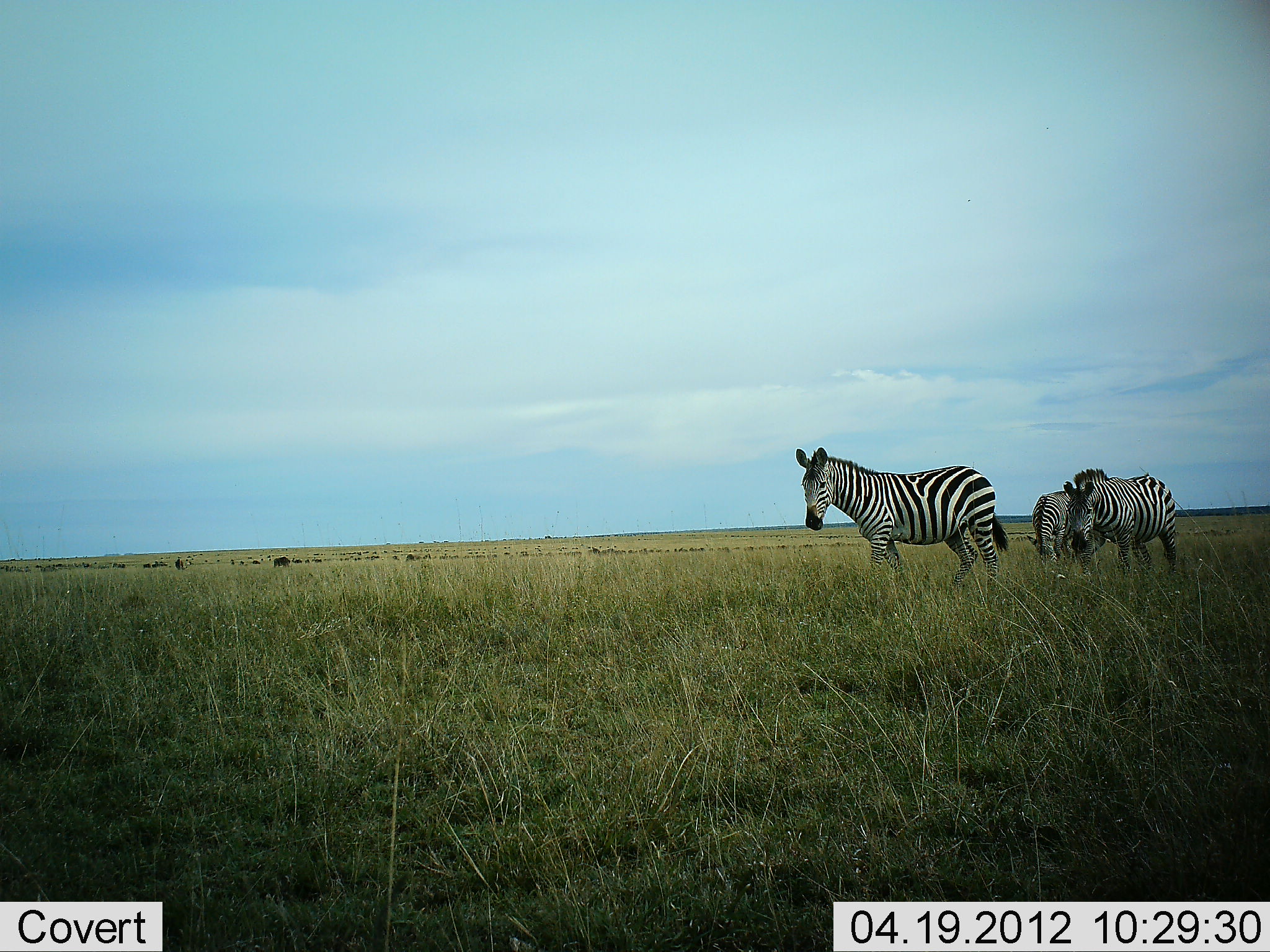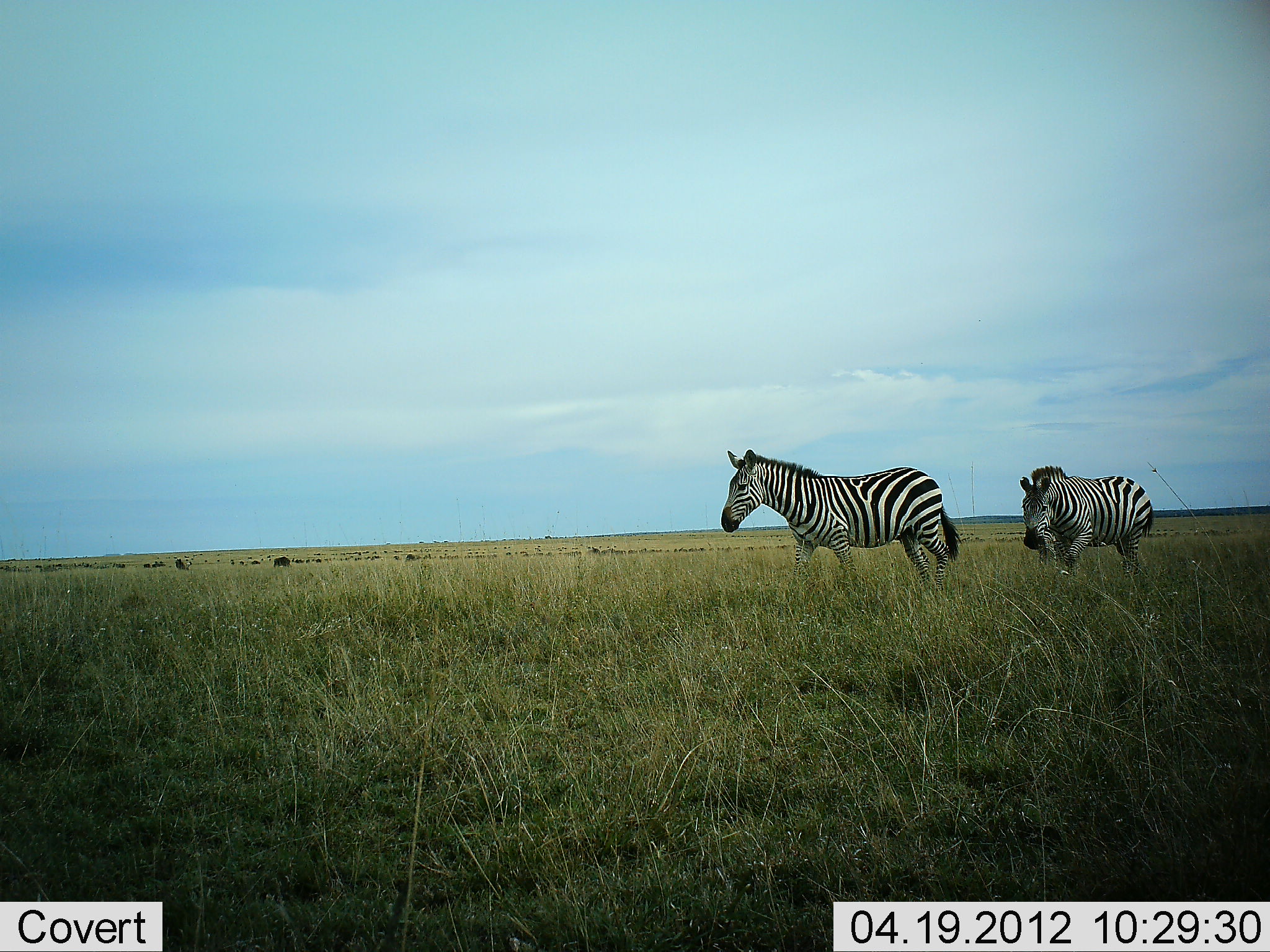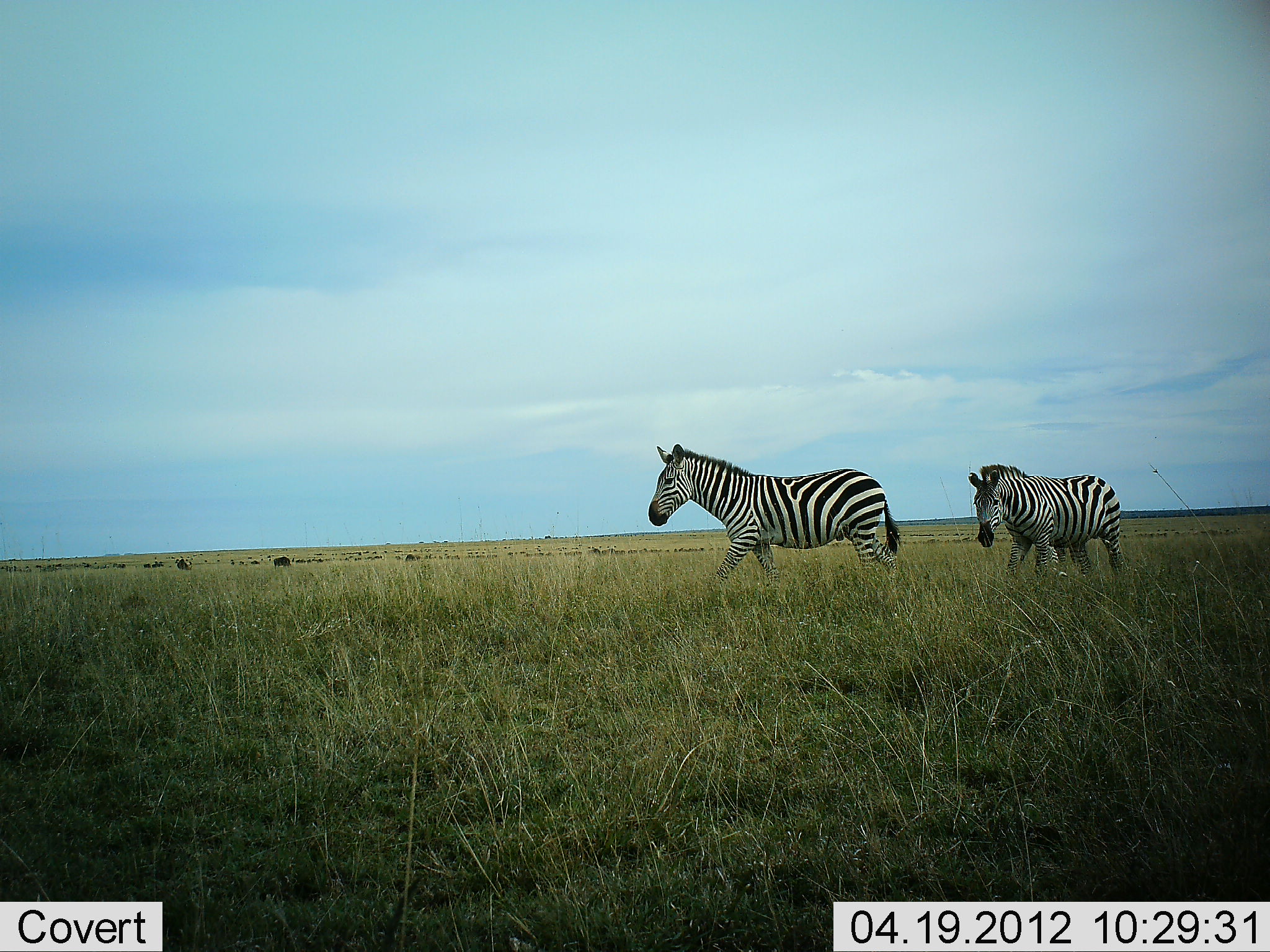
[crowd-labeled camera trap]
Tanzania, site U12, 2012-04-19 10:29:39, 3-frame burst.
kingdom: Animalia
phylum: Chordata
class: Mammalia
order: Perissodactyla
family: Equidae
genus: Equus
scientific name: Equus quagga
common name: plains zebra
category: zebra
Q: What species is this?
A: Zebra (plains zebra) (Equus quagga).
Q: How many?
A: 3.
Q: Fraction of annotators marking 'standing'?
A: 0%.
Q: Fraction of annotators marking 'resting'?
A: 0%.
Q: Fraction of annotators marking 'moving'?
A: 100%.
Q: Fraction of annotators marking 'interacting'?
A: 0%.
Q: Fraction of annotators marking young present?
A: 0%.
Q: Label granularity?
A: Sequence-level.